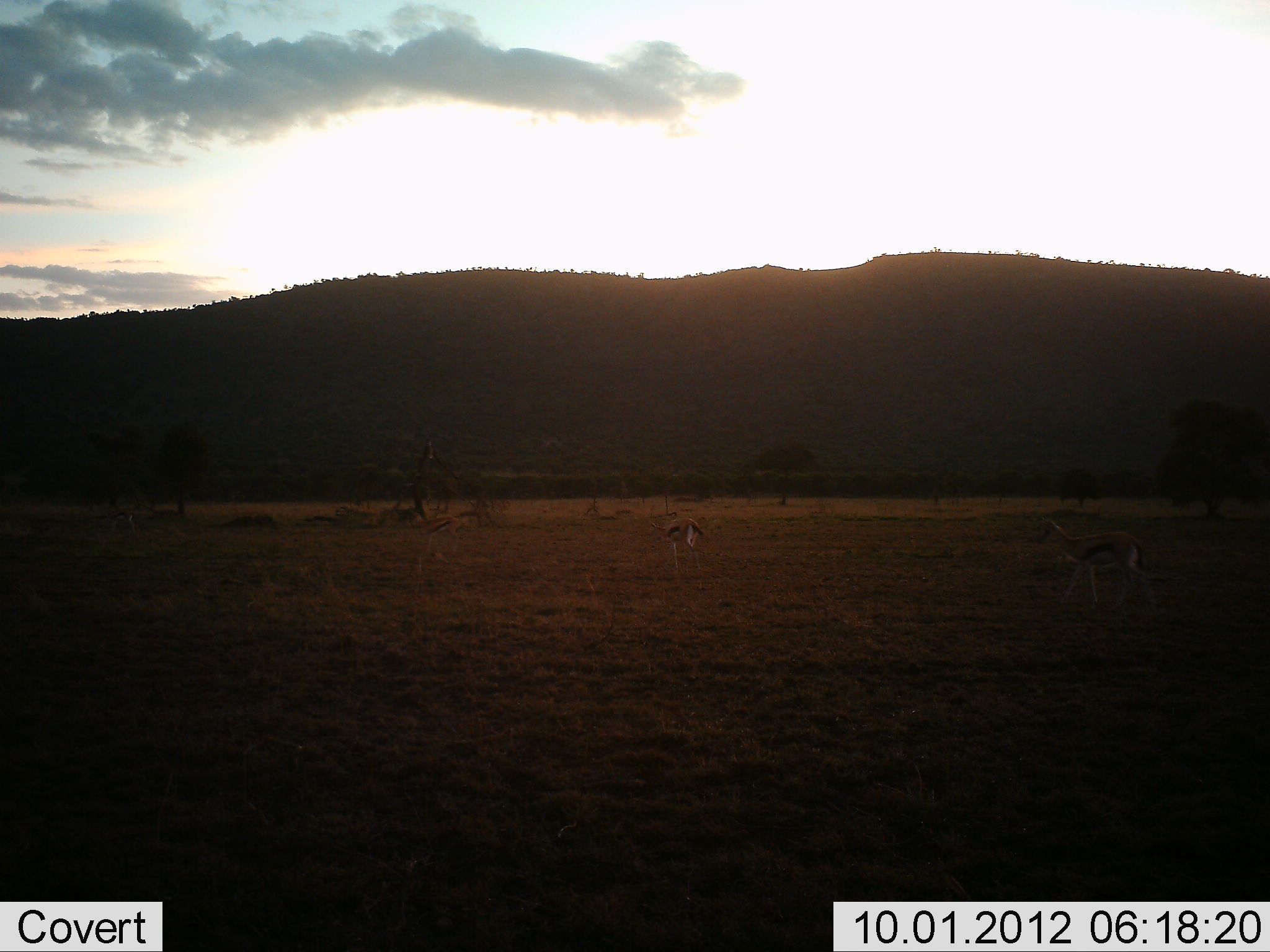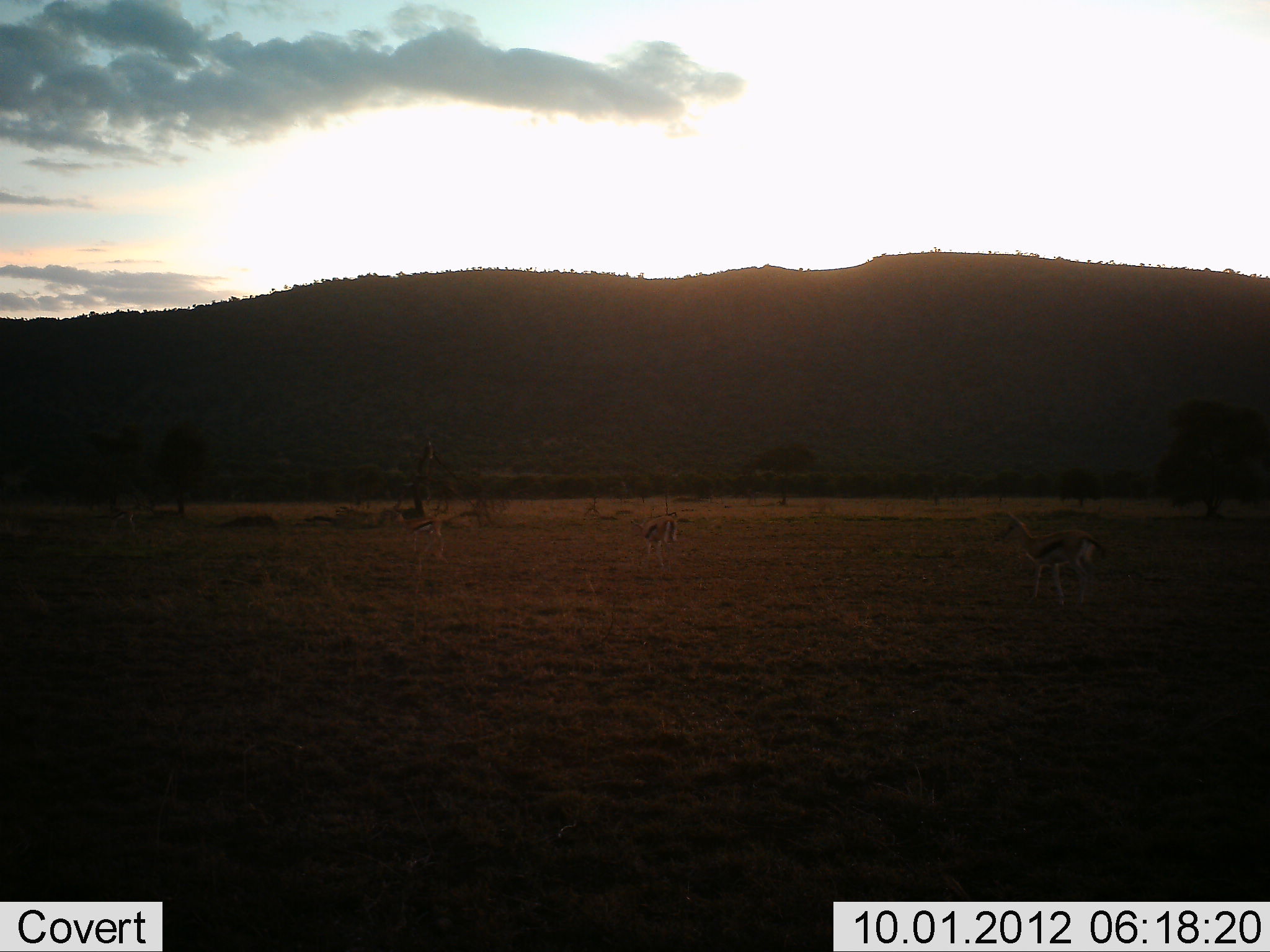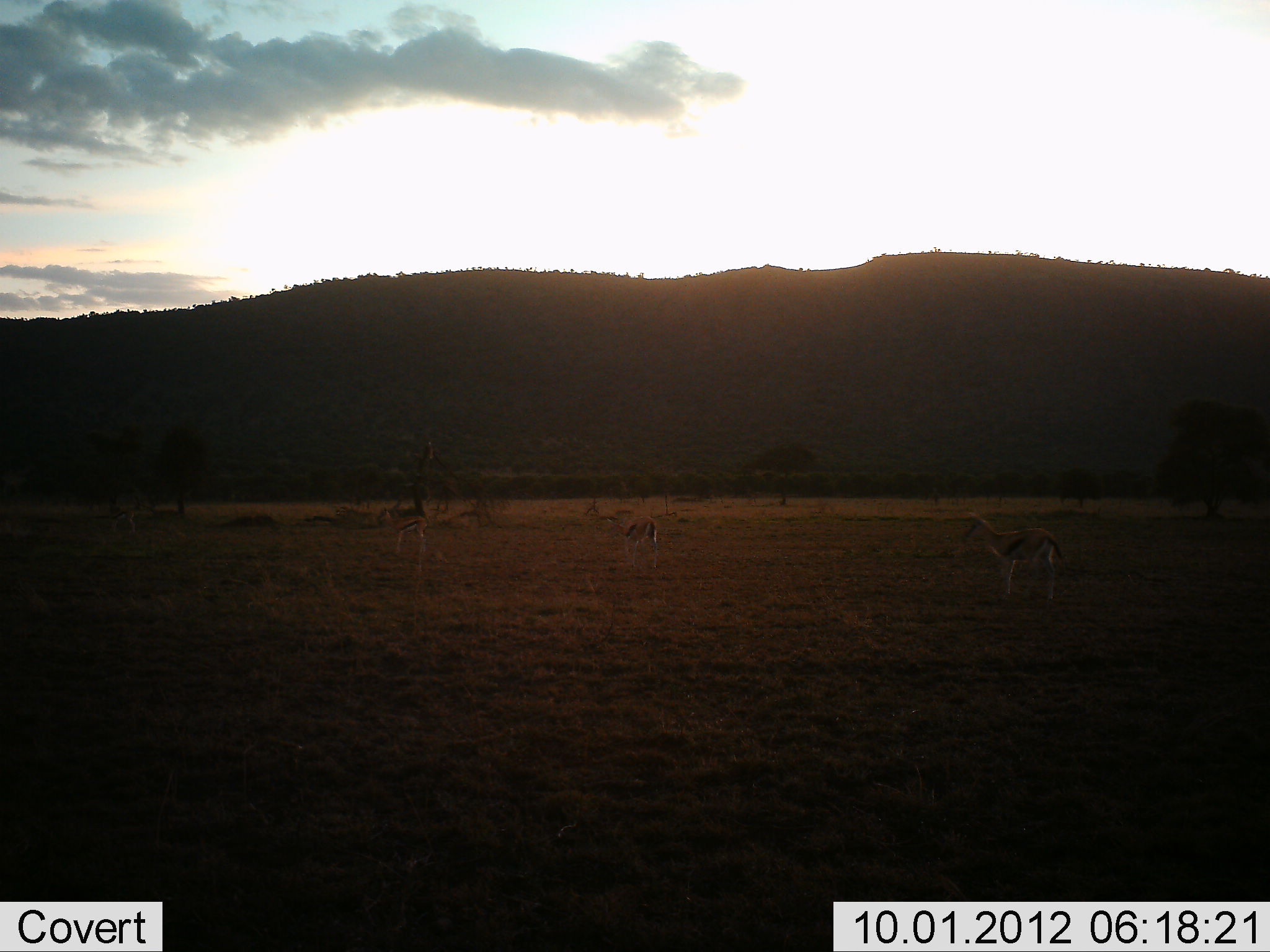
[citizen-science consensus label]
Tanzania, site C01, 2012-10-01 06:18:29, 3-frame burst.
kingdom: Animalia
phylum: Chordata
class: Mammalia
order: Artiodactyla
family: Bovidae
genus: Eudorcas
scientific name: Eudorcas thomsonii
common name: thomson's gazelle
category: gazellethomsons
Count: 3.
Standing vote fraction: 27%.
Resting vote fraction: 0%.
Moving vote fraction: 82%.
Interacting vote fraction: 0%.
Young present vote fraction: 0%.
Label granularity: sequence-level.